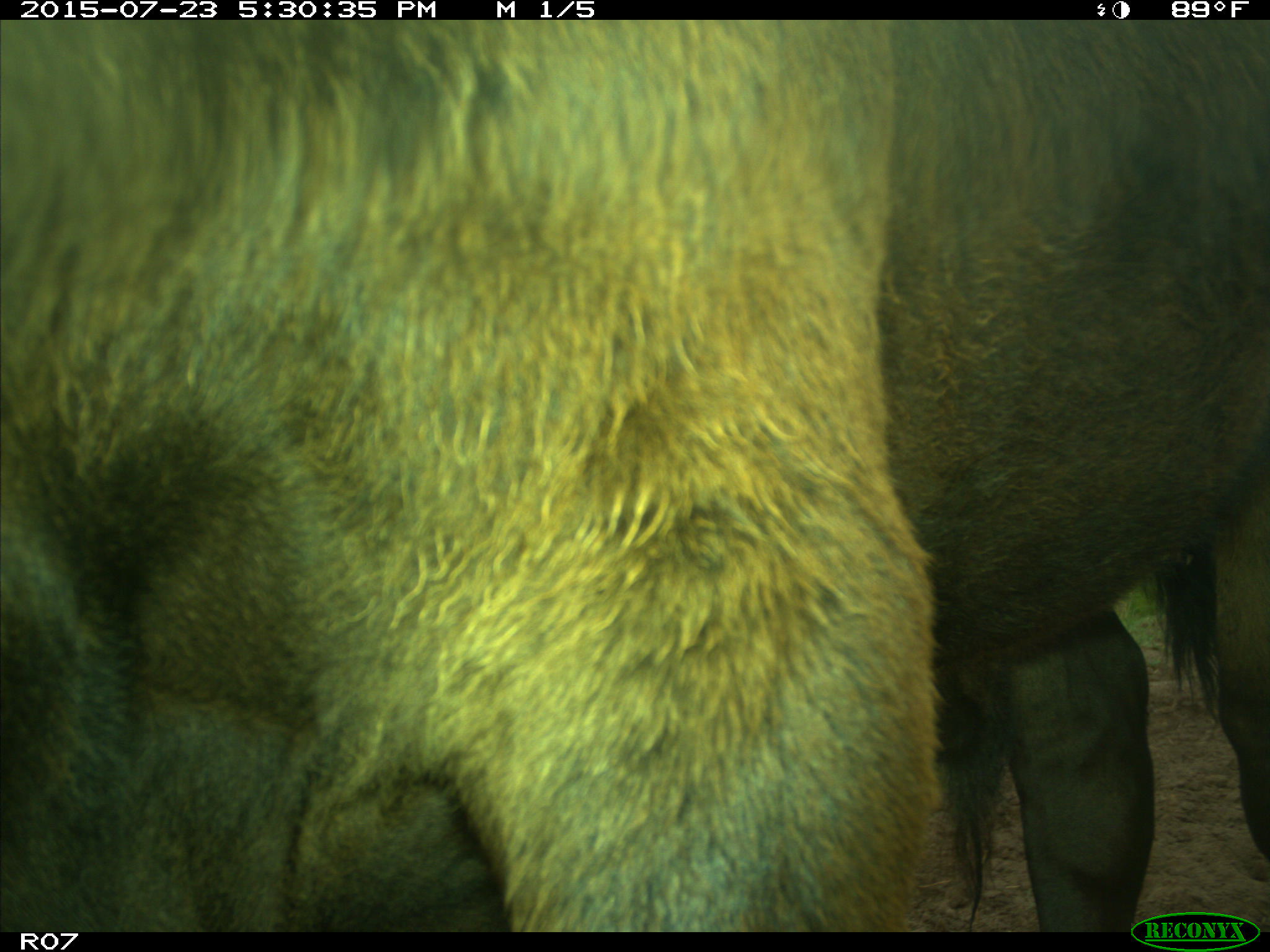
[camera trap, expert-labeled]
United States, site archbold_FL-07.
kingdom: Animalia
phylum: Chordata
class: Mammalia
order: Artiodactyla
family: Bovidae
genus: Bos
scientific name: Bos taurus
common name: domestic cow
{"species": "Bos taurus (domestic cow)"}